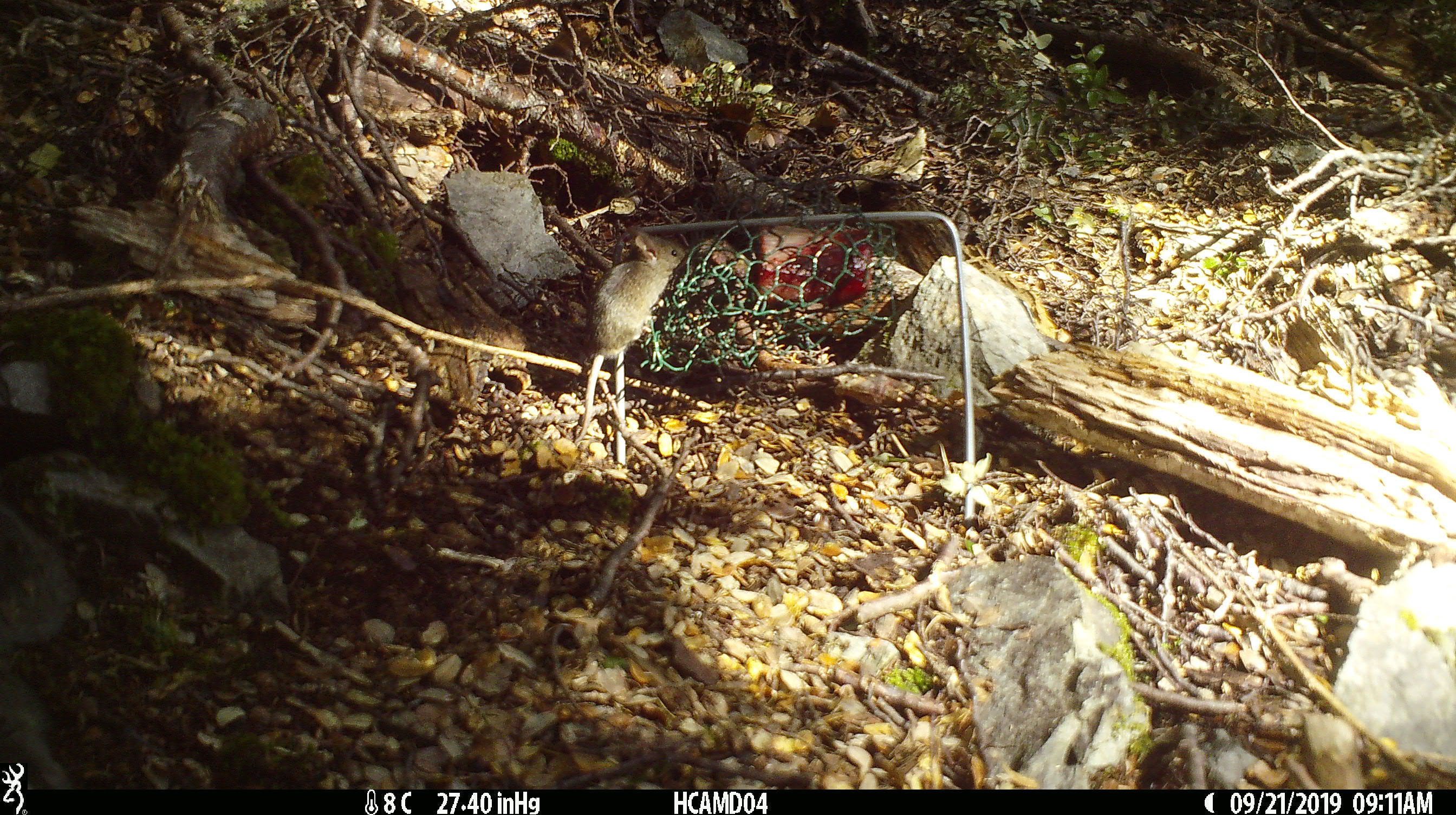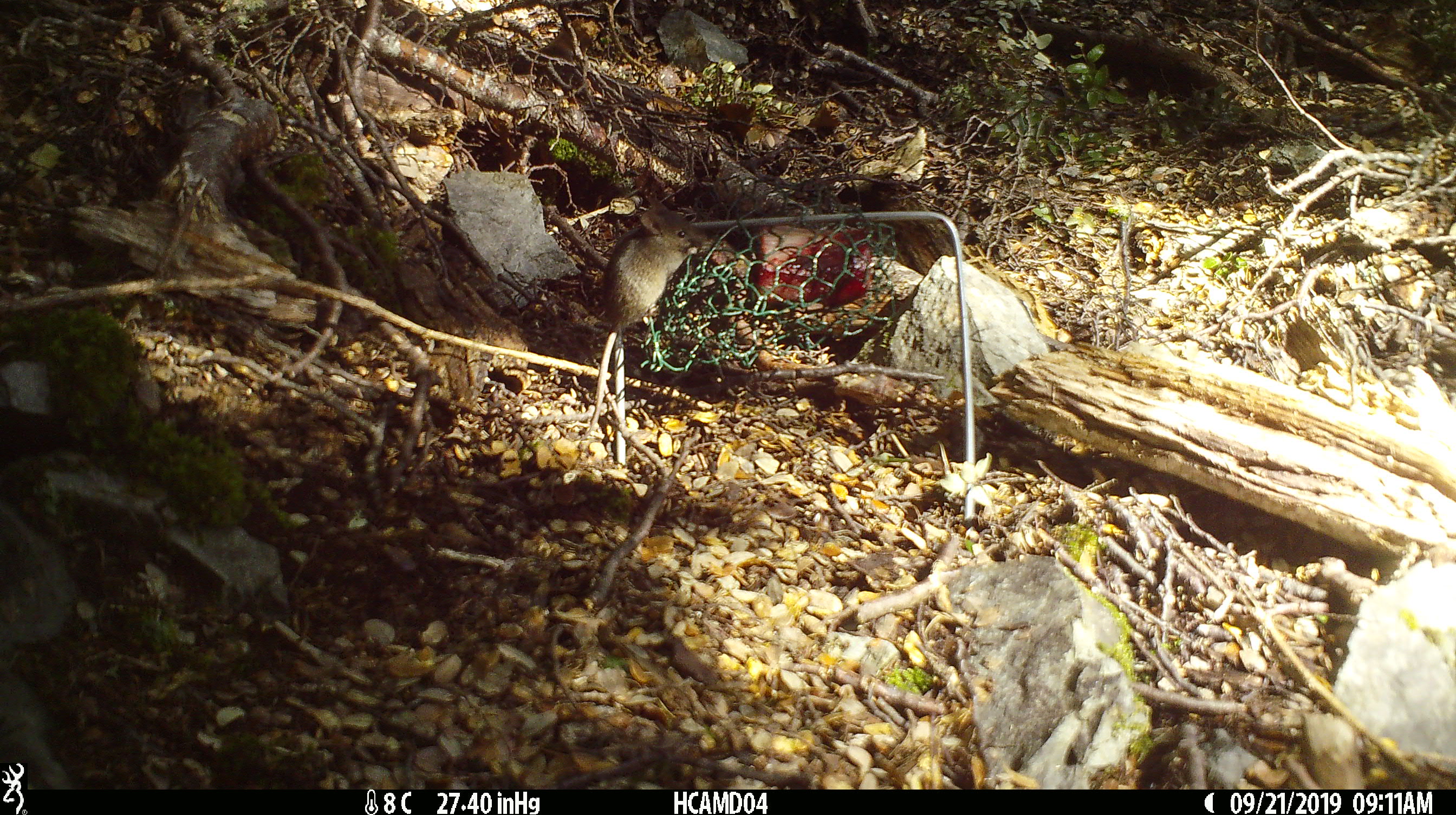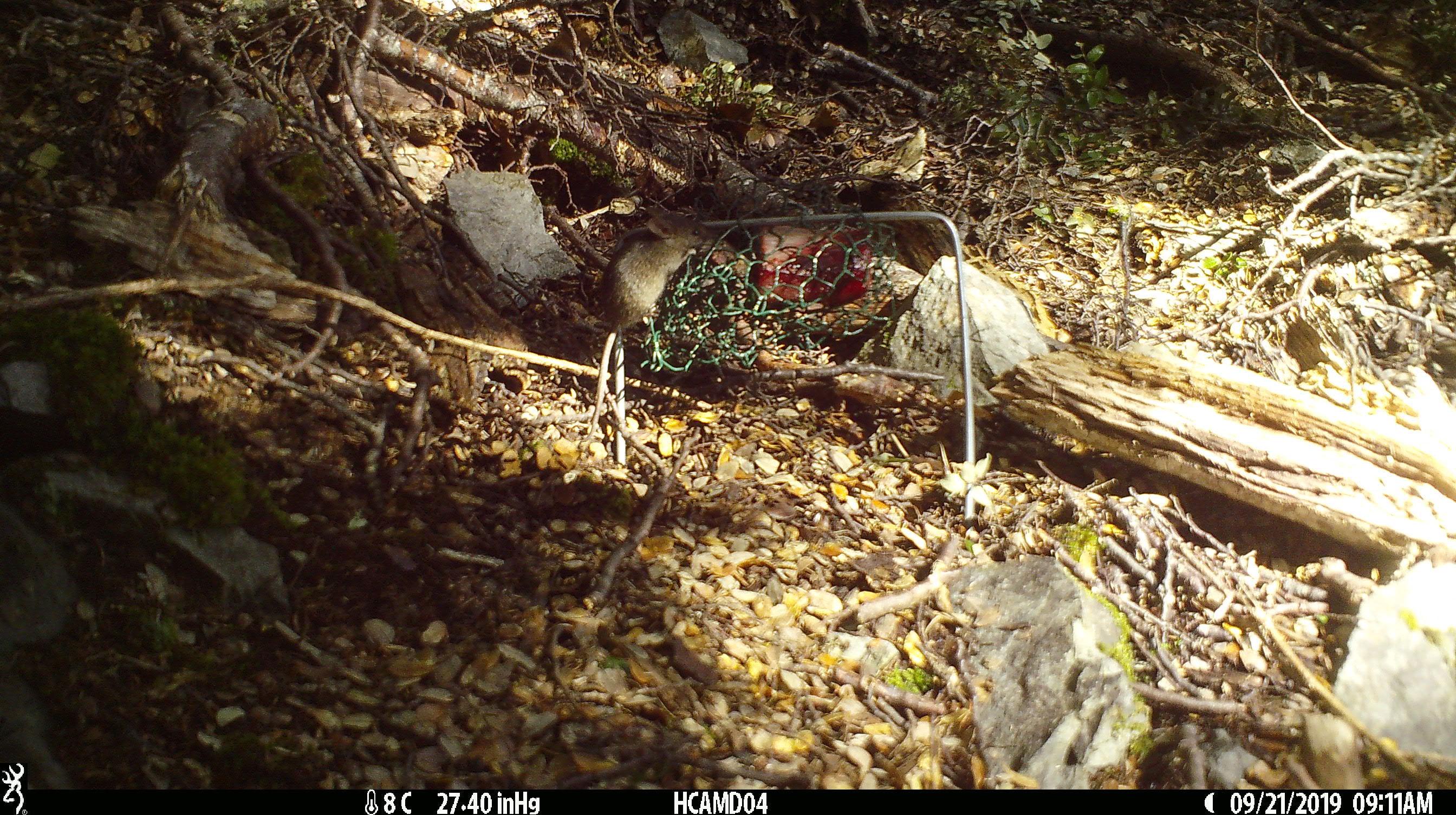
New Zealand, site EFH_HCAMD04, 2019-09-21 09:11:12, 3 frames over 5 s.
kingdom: Animalia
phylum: Chordata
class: Mammalia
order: Rodentia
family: Muridae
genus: Mus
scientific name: Mus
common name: mouse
Mouse (Mus).